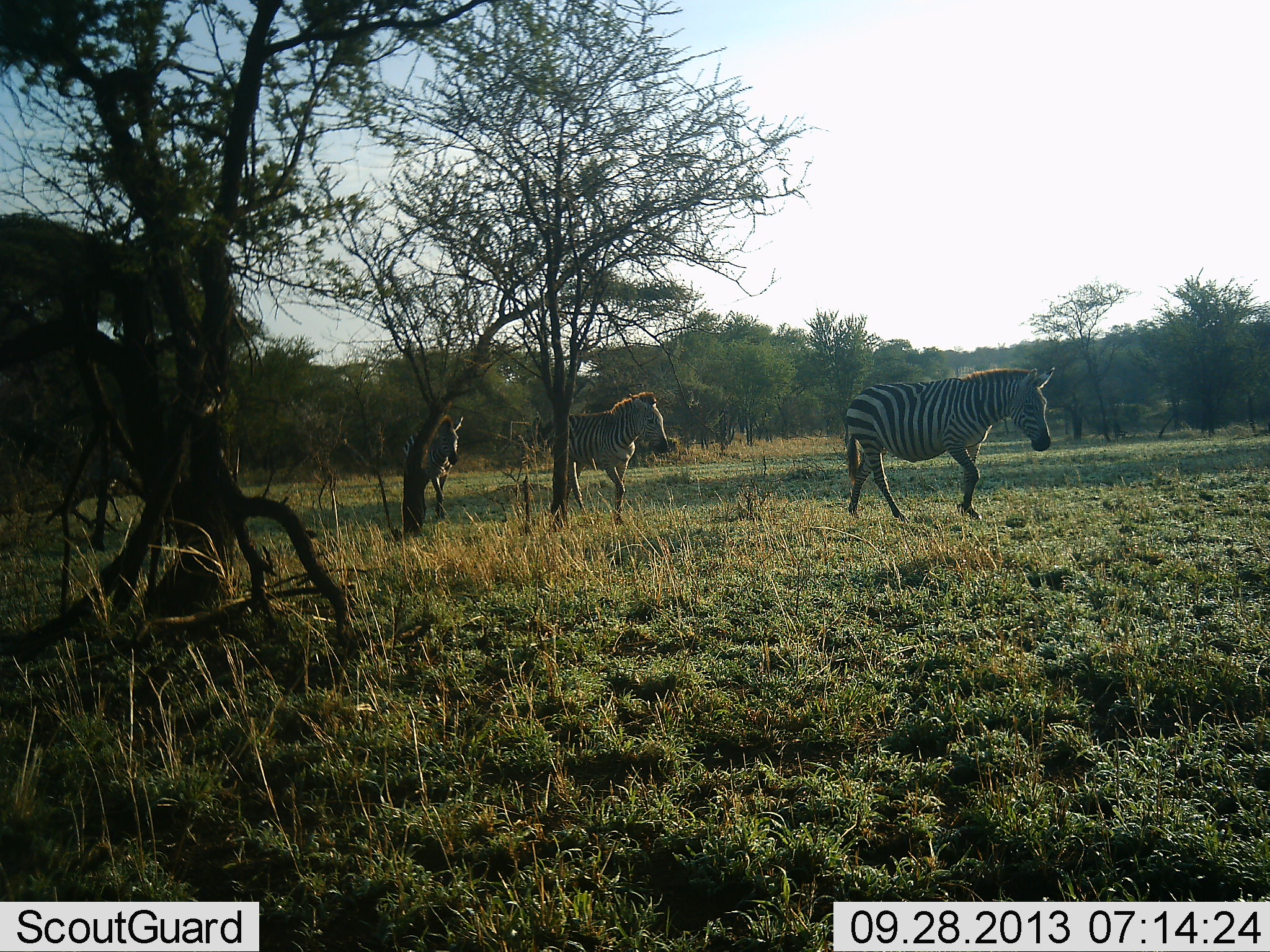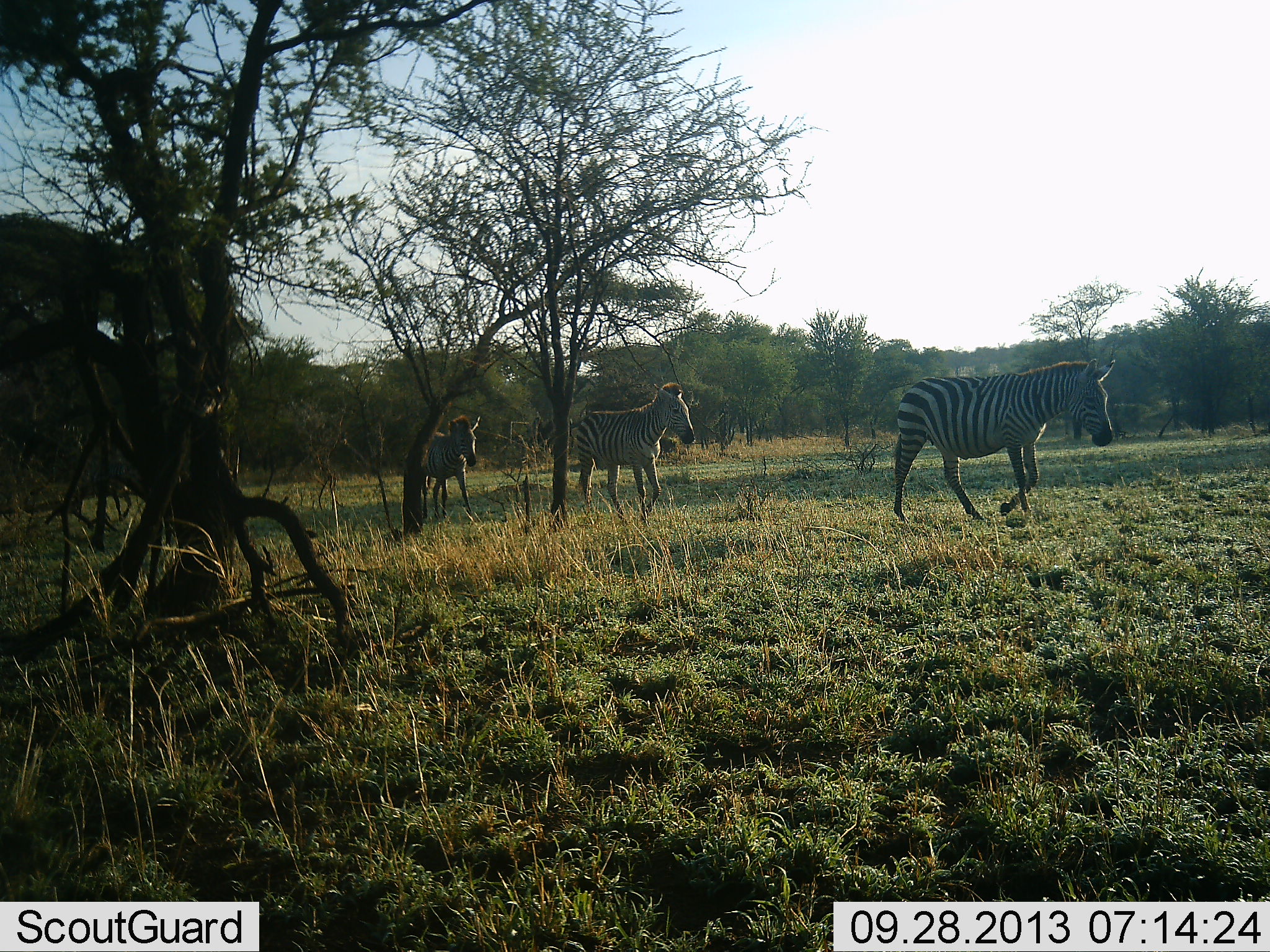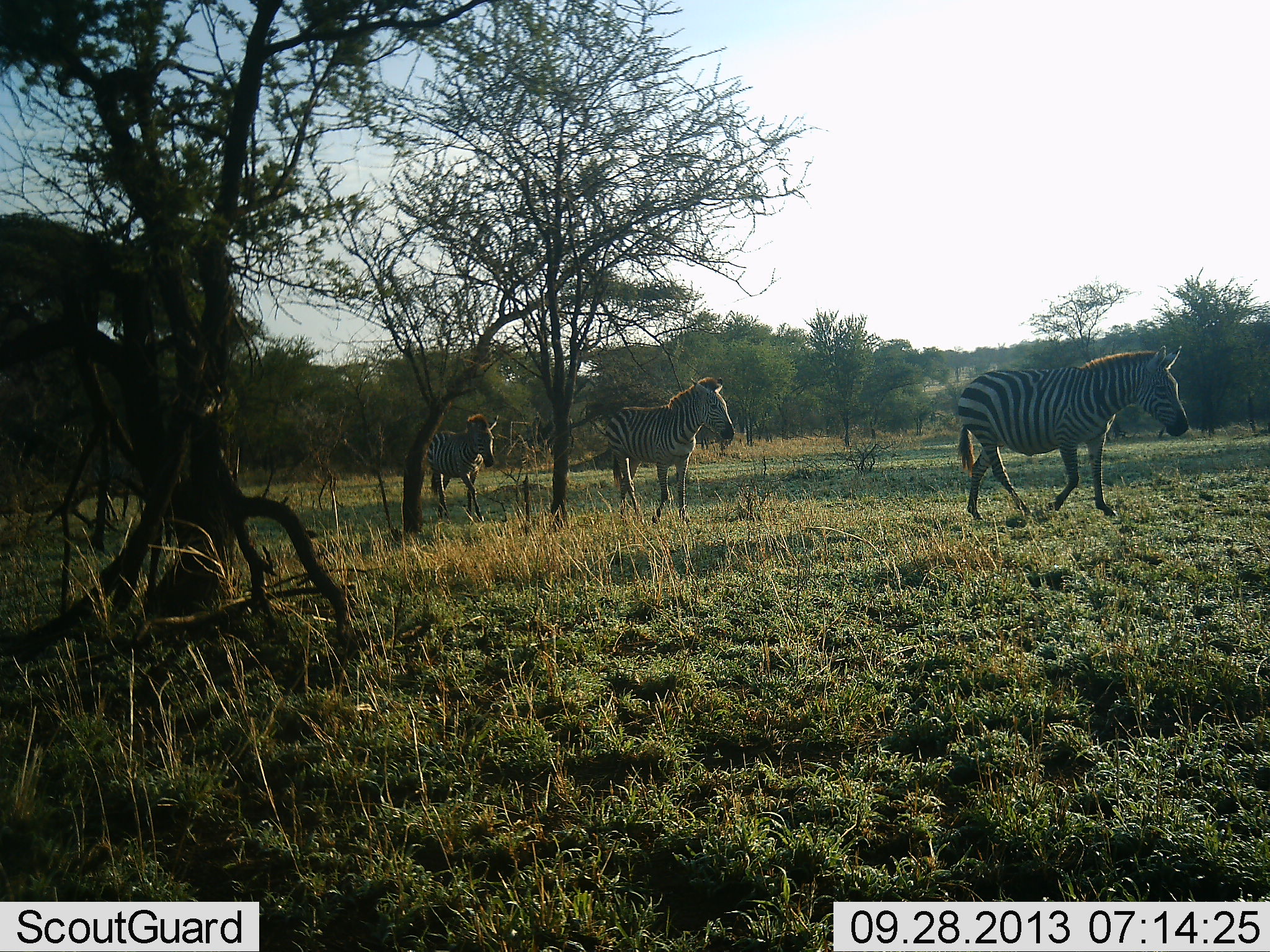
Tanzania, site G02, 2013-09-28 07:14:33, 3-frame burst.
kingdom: Animalia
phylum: Chordata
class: Mammalia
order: Perissodactyla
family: Equidae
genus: Equus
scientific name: Equus quagga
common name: plains zebra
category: zebra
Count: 3.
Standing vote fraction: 5%.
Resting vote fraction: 0%.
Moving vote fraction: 100%.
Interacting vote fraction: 0%.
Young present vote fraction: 5%.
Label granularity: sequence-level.